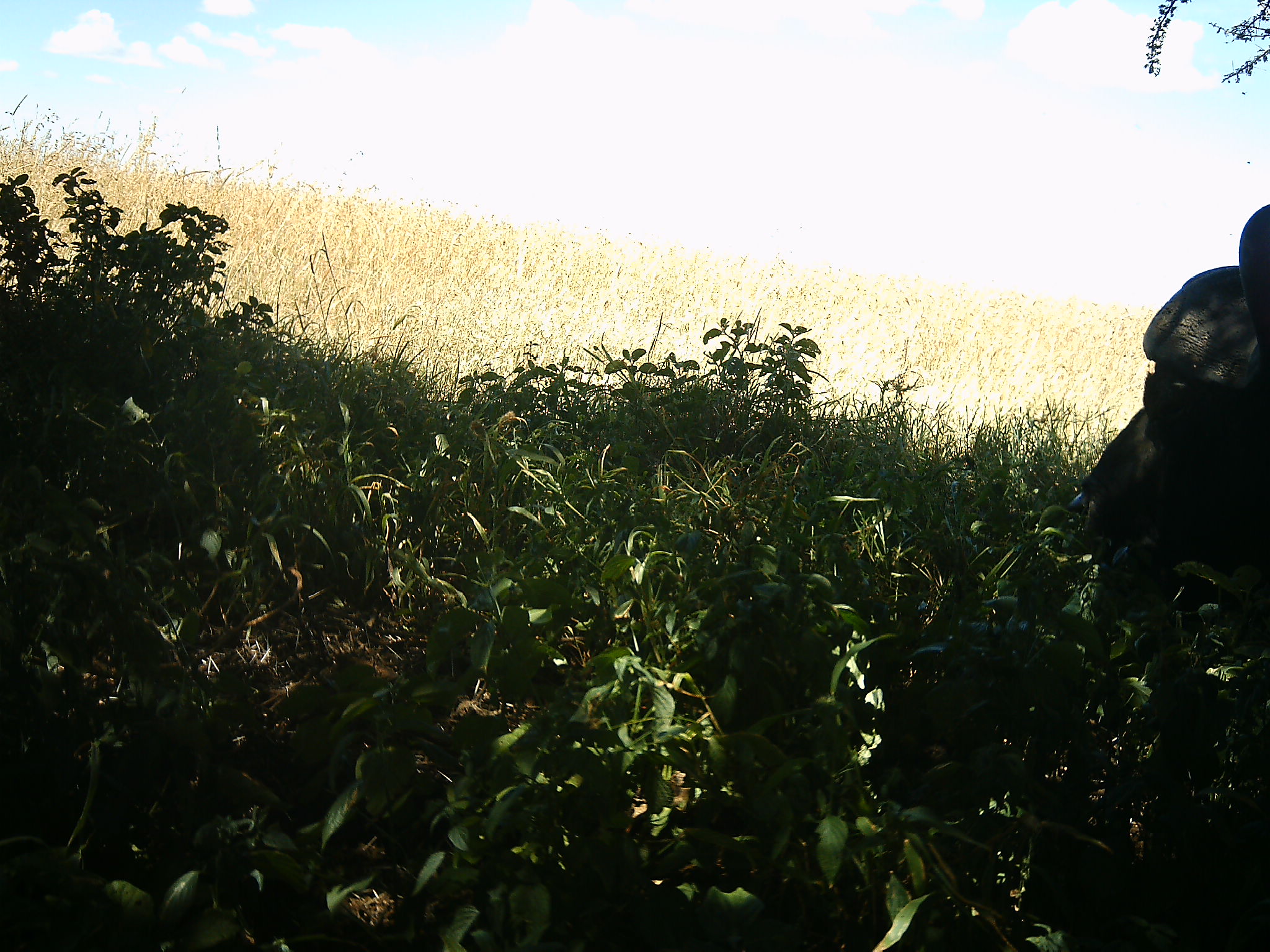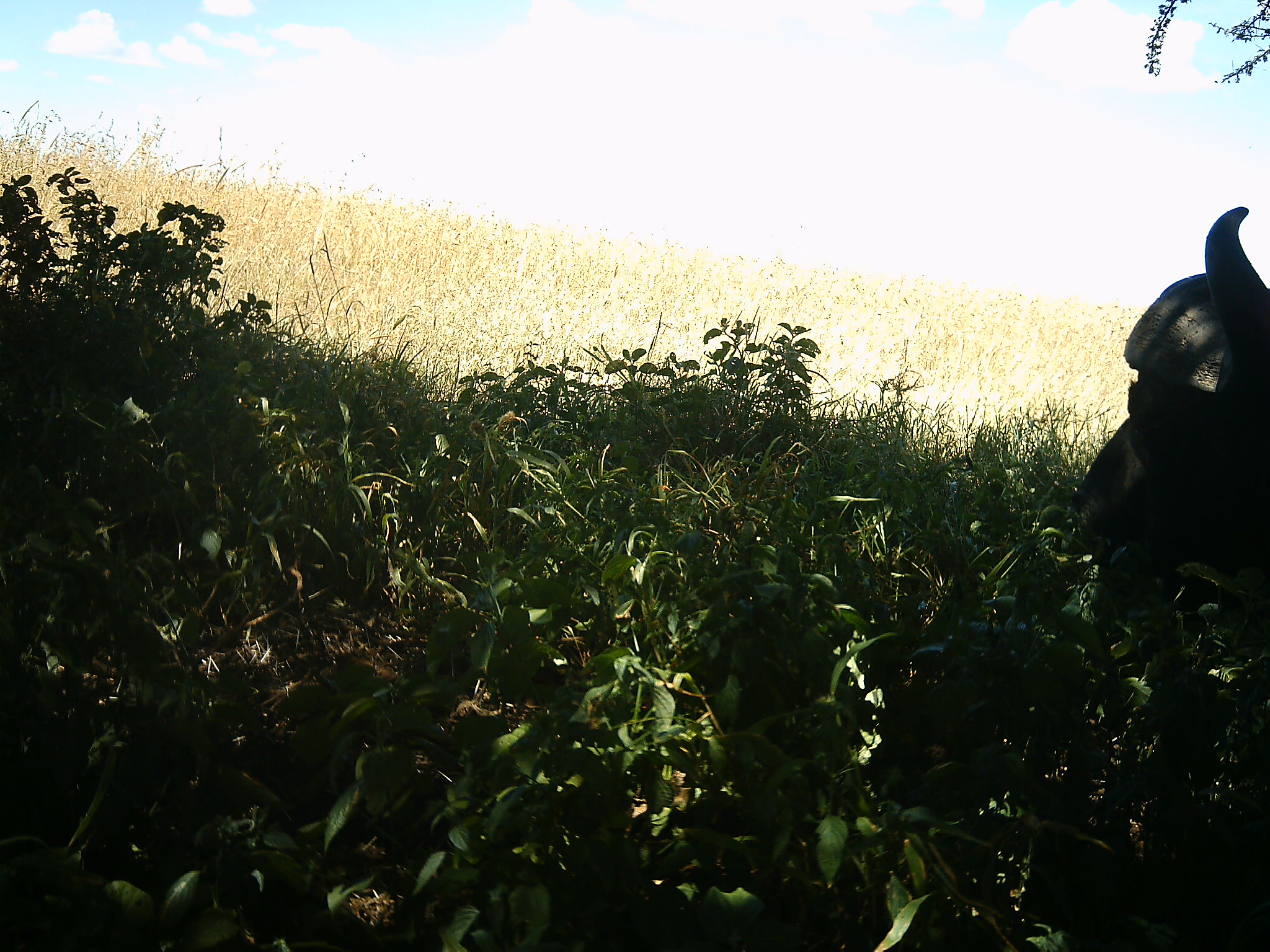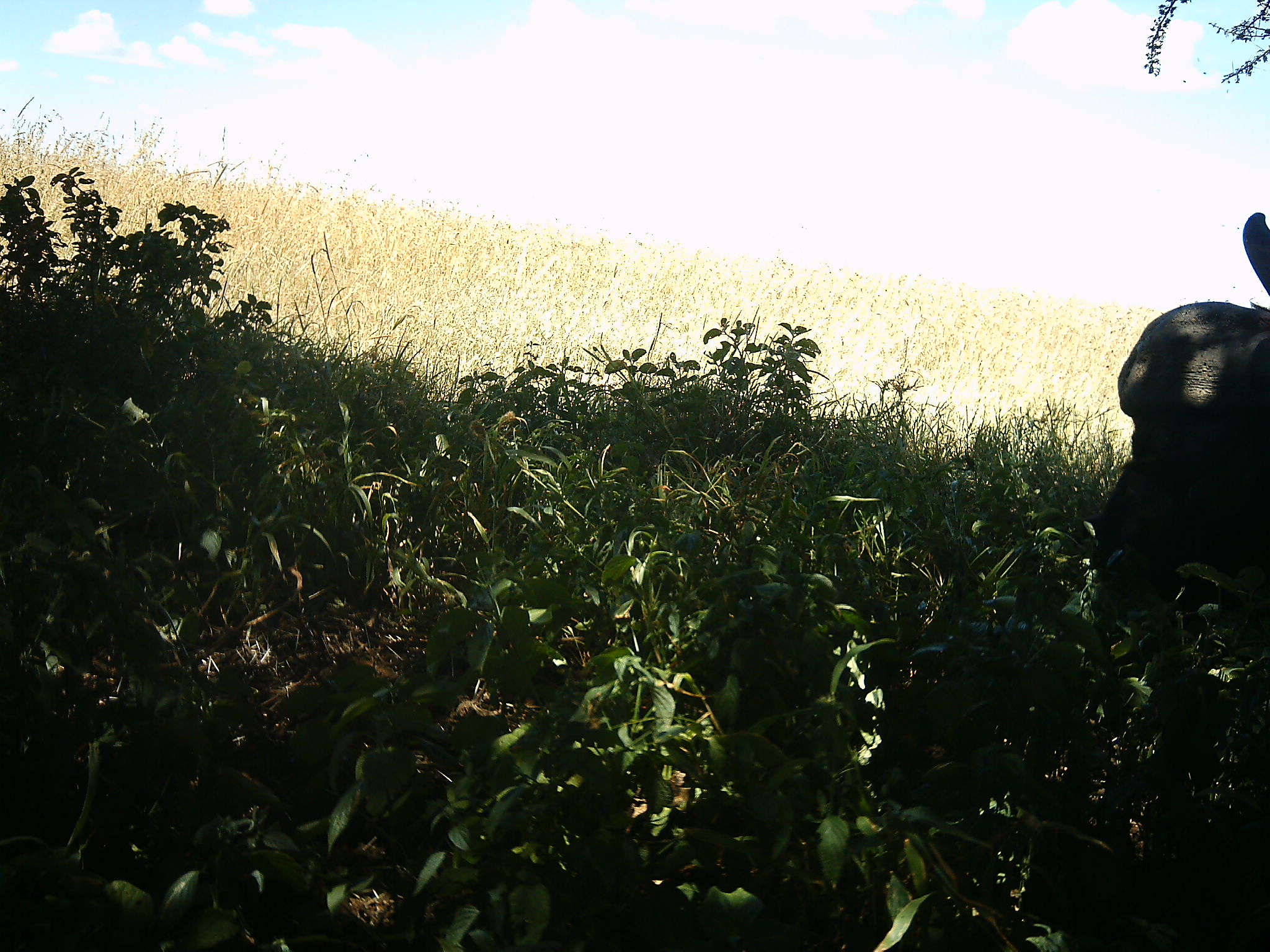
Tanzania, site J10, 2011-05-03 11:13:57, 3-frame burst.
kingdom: Animalia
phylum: Chordata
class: Mammalia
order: Artiodactyla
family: Bovidae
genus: Syncerus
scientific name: Syncerus caffer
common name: cape buffalo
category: buffalo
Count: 1.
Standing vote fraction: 45%.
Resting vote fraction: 18%.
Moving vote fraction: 0%.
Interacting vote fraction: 0%.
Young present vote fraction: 0%.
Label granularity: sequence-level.